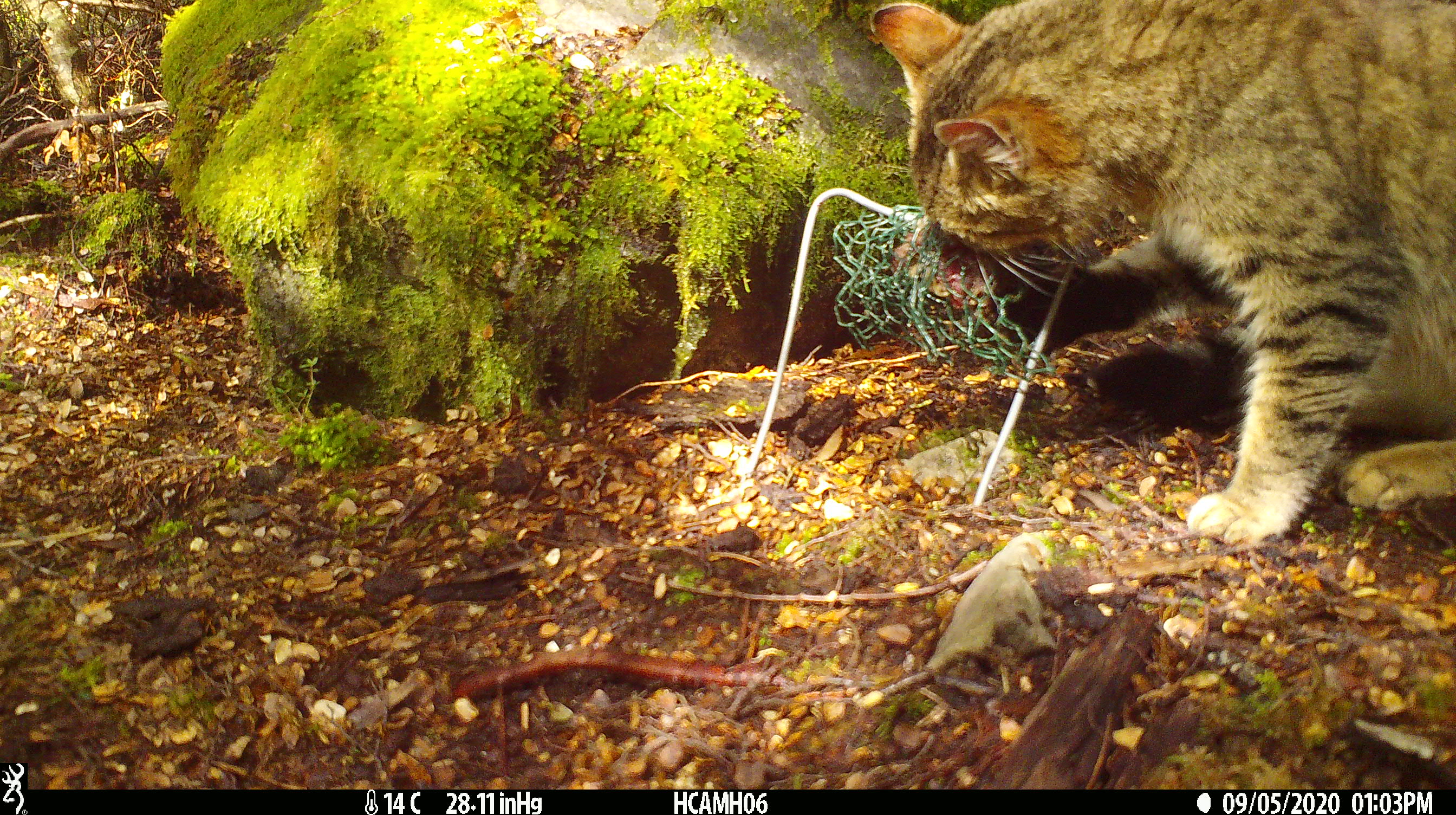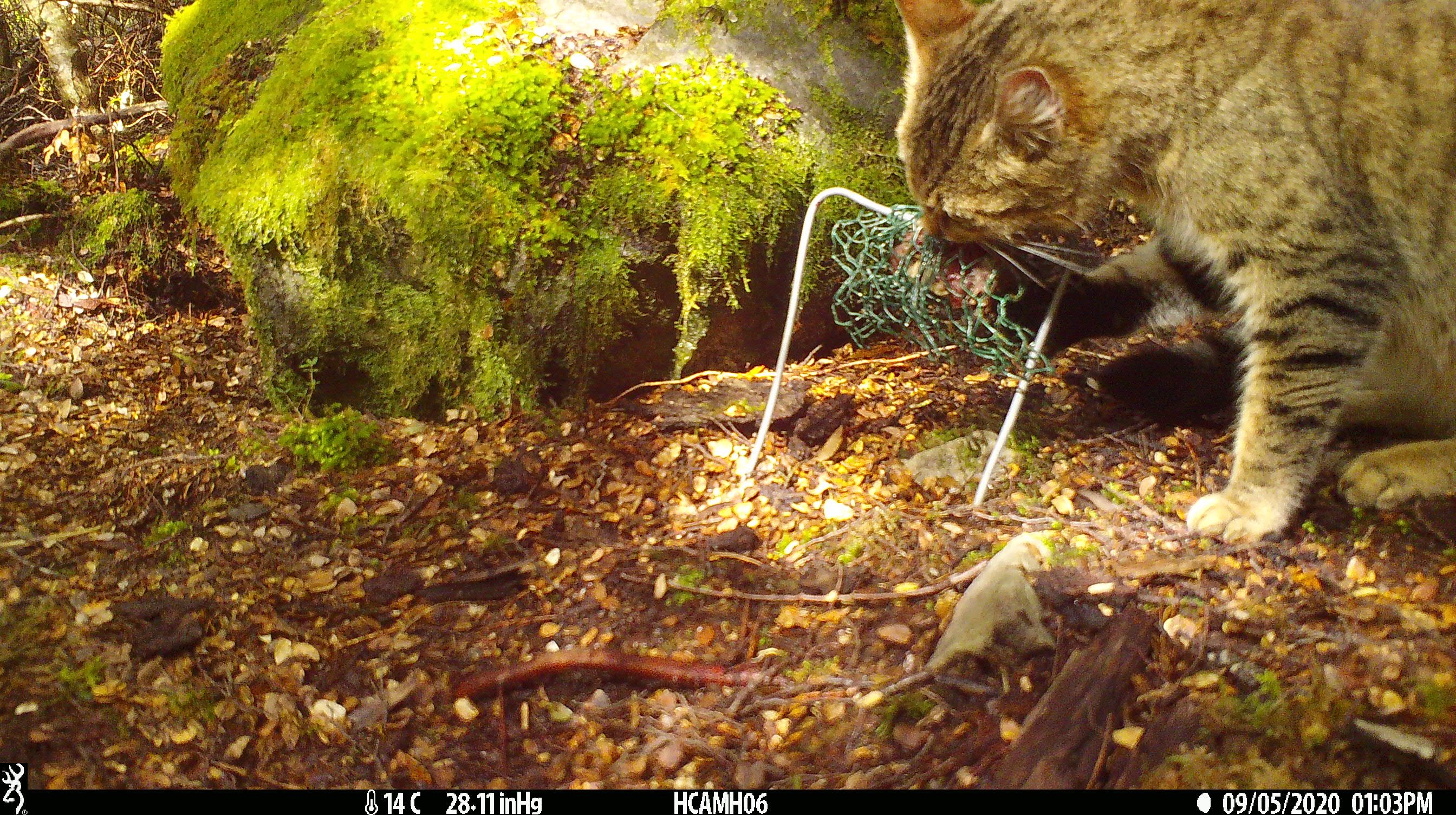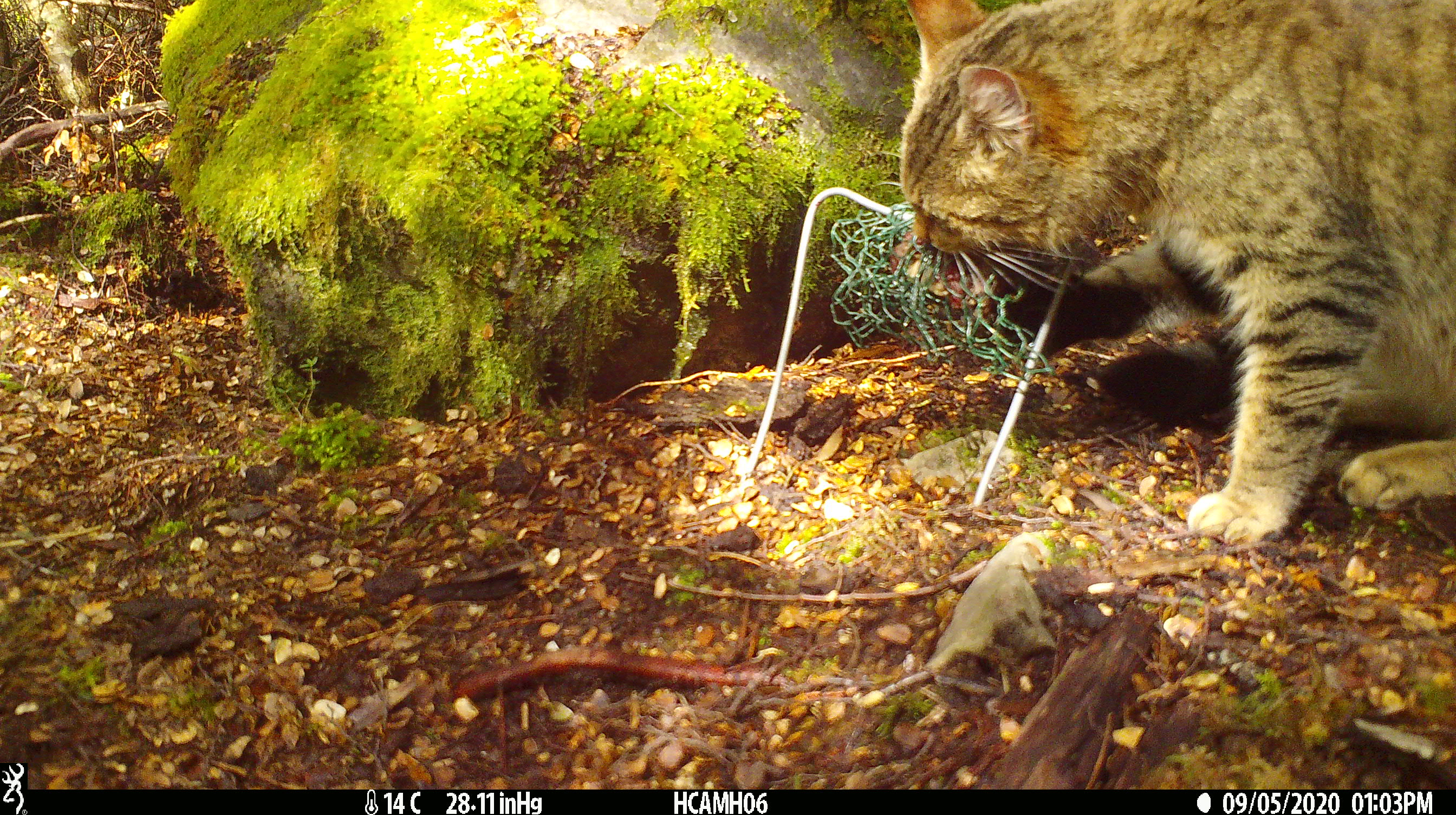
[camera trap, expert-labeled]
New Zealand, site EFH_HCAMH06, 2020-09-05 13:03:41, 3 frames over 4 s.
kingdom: Animalia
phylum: Chordata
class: Mammalia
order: Carnivora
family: Felidae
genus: Felis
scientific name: Felis catus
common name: domestic cat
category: cat